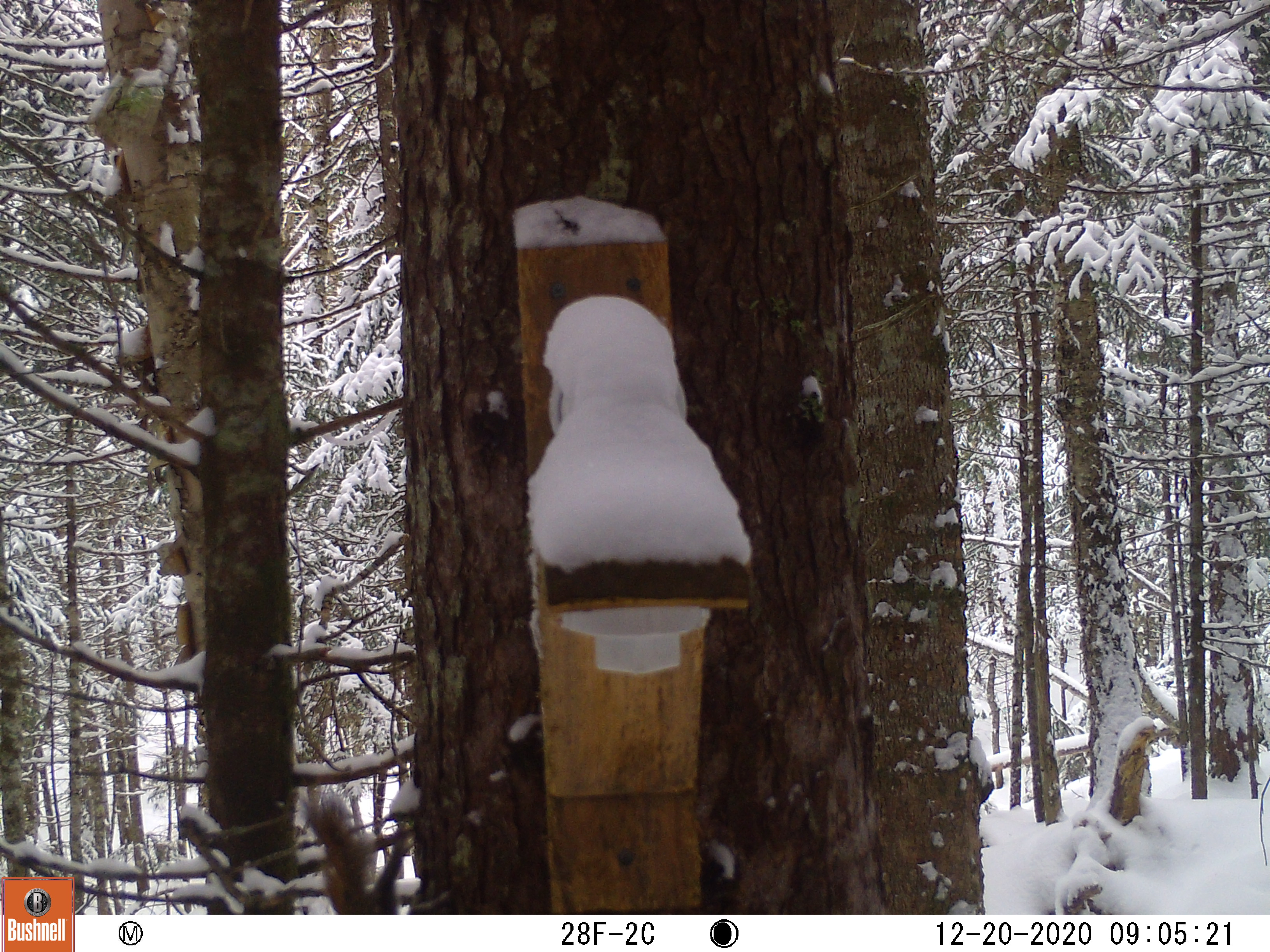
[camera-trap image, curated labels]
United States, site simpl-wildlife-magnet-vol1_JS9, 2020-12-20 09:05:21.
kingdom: Animalia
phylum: Chordata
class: Mammalia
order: Rodentia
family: Sciuridae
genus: Tamiasciurus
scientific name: Tamiasciurus hudsonicus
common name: red squirrel